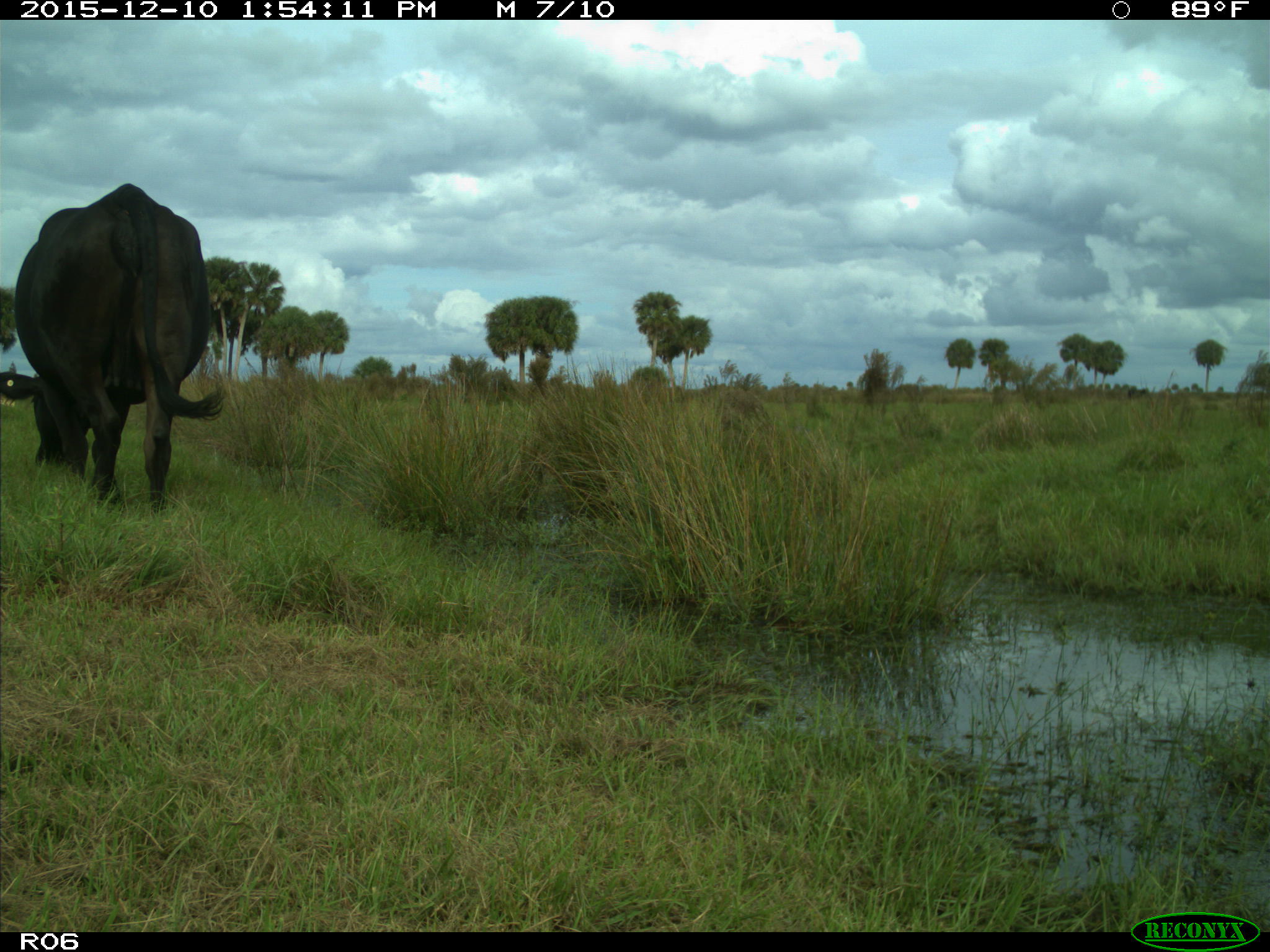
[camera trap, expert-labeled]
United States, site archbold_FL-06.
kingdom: Animalia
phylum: Chordata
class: Mammalia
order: Artiodactyla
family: Bovidae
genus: Bos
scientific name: Bos taurus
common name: domestic cow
Bos taurus (domestic cow).